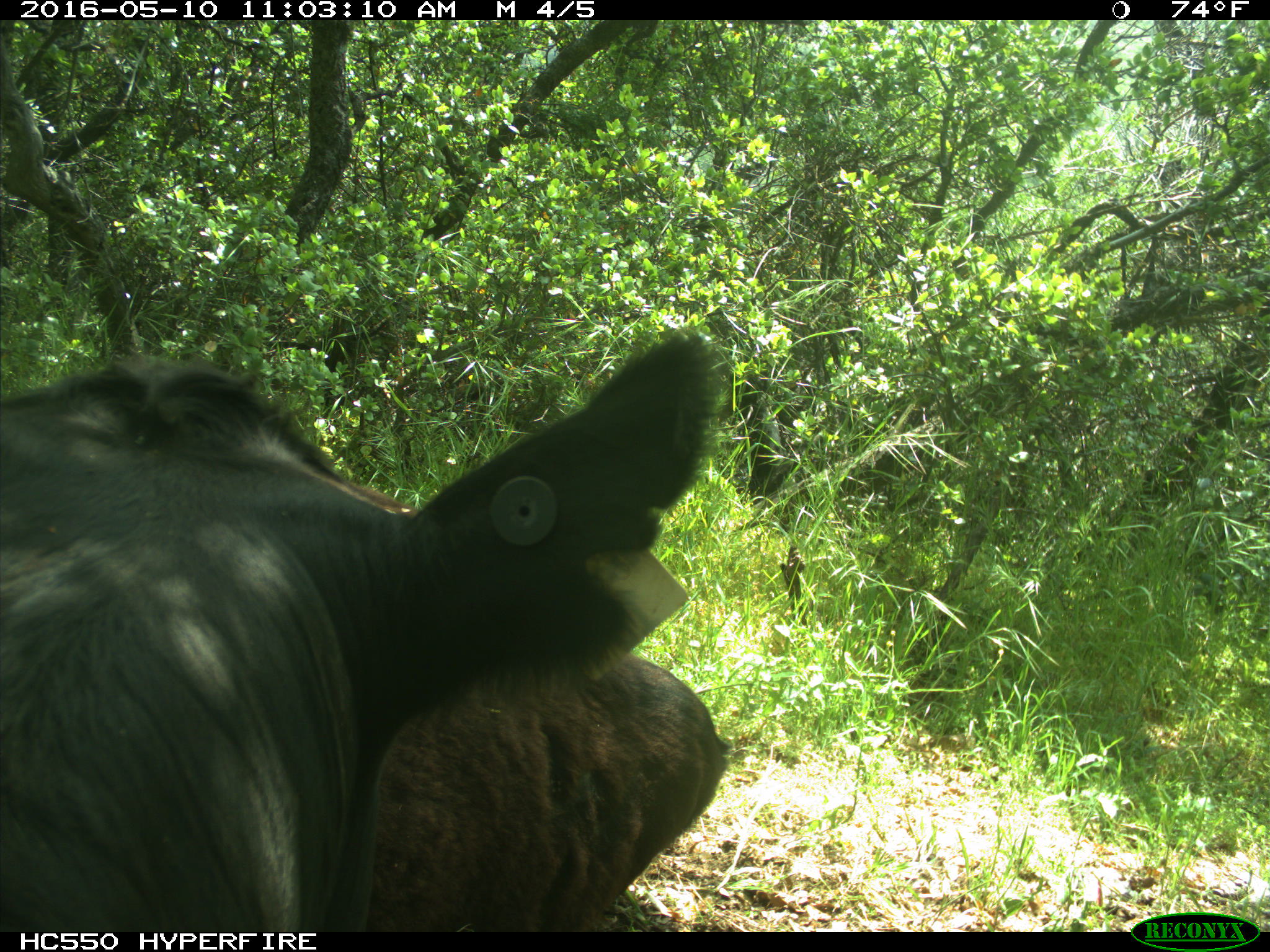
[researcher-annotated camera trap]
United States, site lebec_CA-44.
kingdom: Animalia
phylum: Chordata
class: Mammalia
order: Artiodactyla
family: Bovidae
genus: Bos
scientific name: Bos taurus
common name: domestic cow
Bos taurus (domestic cow).